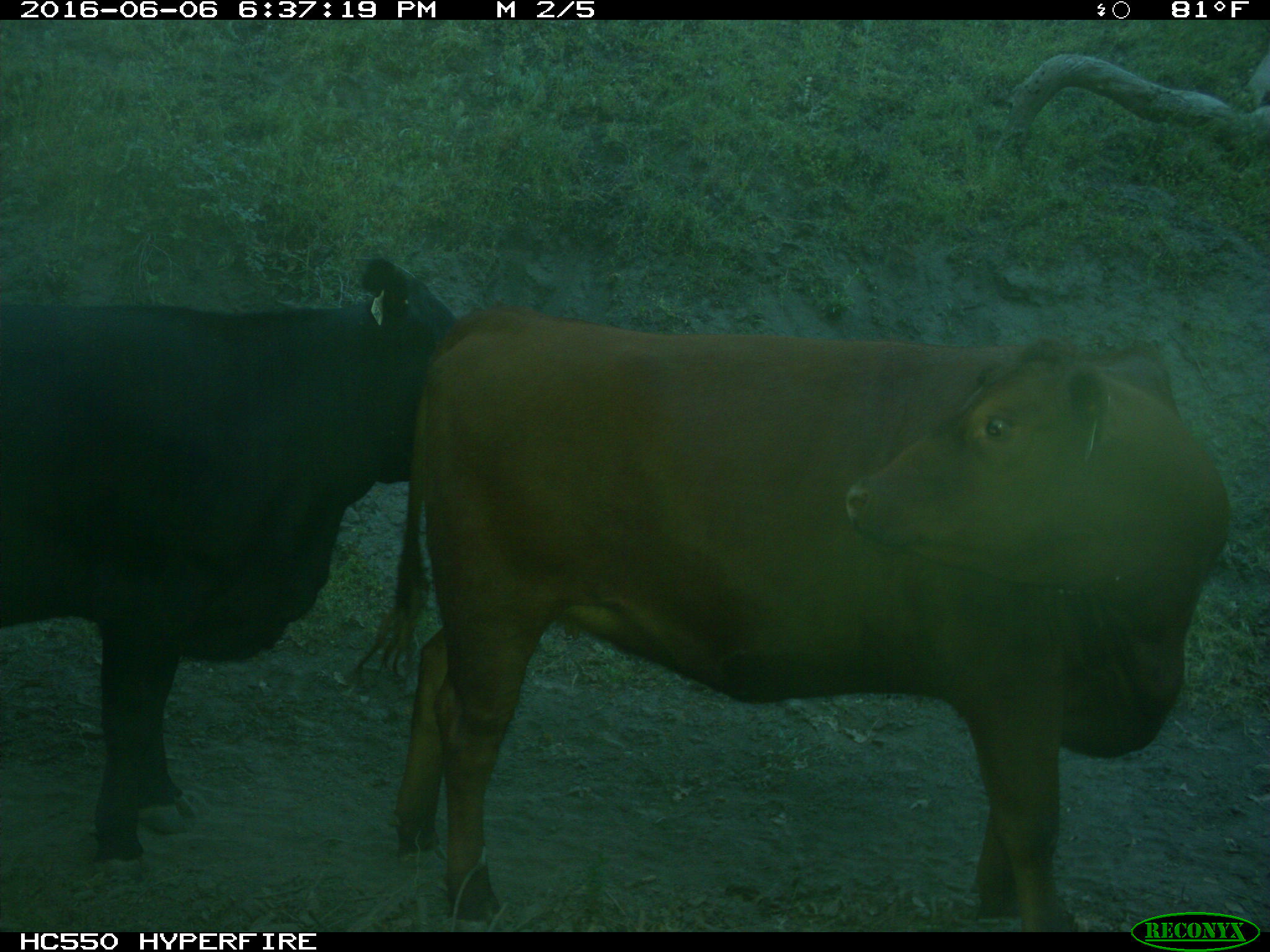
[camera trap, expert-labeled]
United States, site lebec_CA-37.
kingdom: Animalia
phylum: Chordata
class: Mammalia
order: Artiodactyla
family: Bovidae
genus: Bos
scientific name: Bos taurus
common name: domestic cow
Bos taurus (domestic cow).